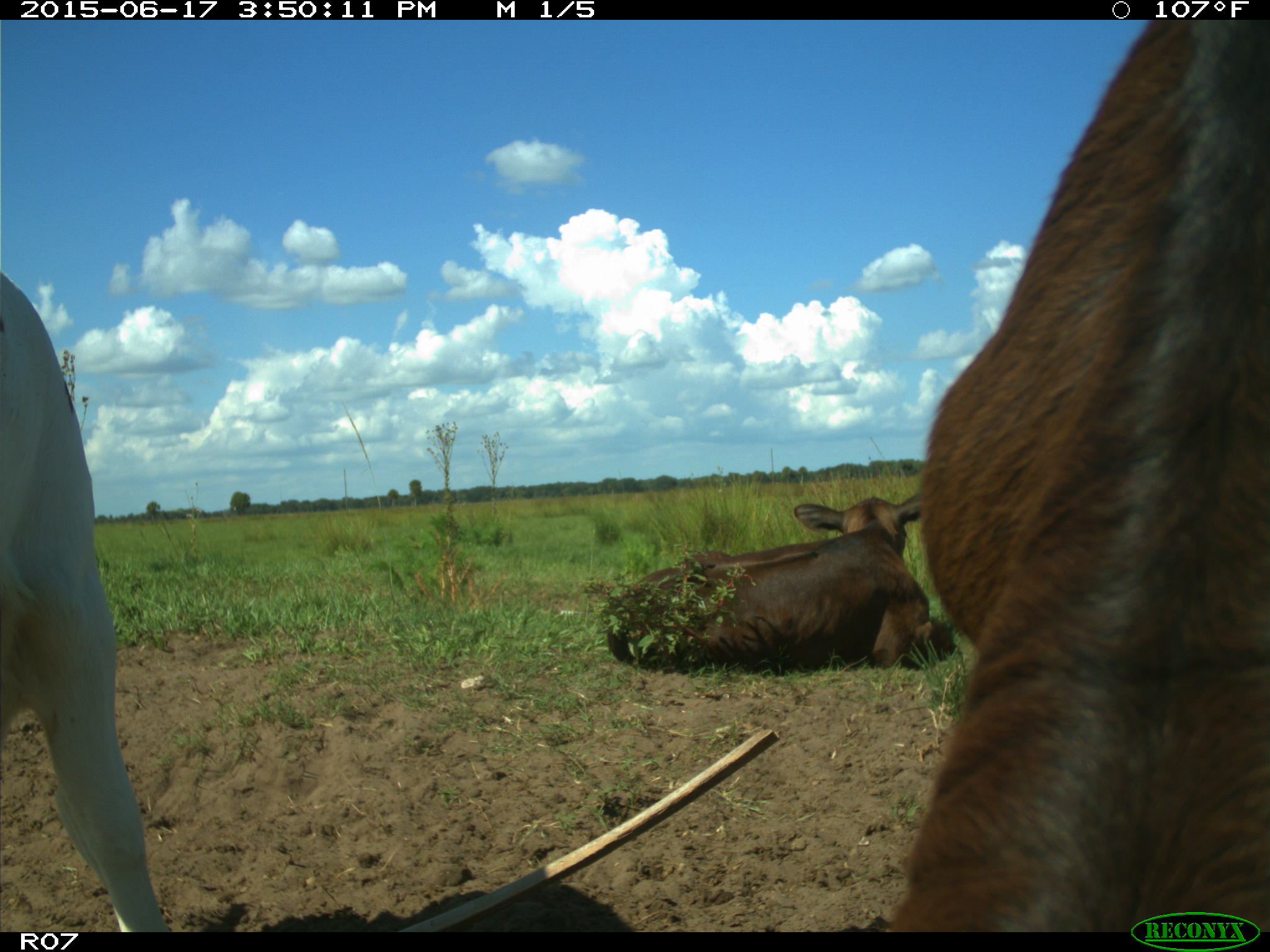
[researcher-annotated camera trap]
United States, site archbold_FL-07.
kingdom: Animalia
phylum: Chordata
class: Mammalia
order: Artiodactyla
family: Bovidae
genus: Bos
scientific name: Bos taurus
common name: domestic cow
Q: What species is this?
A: Bos taurus (domestic cow).